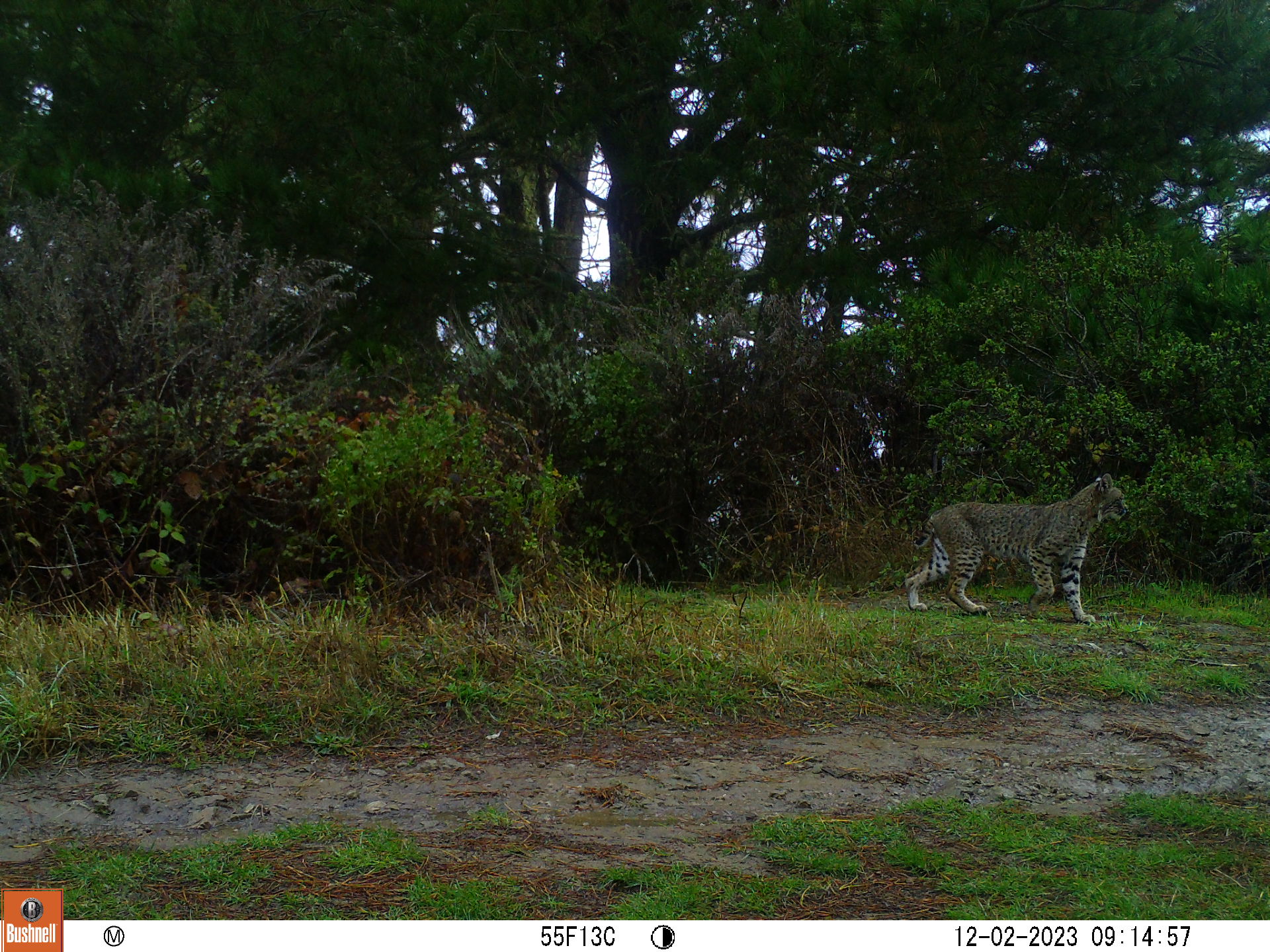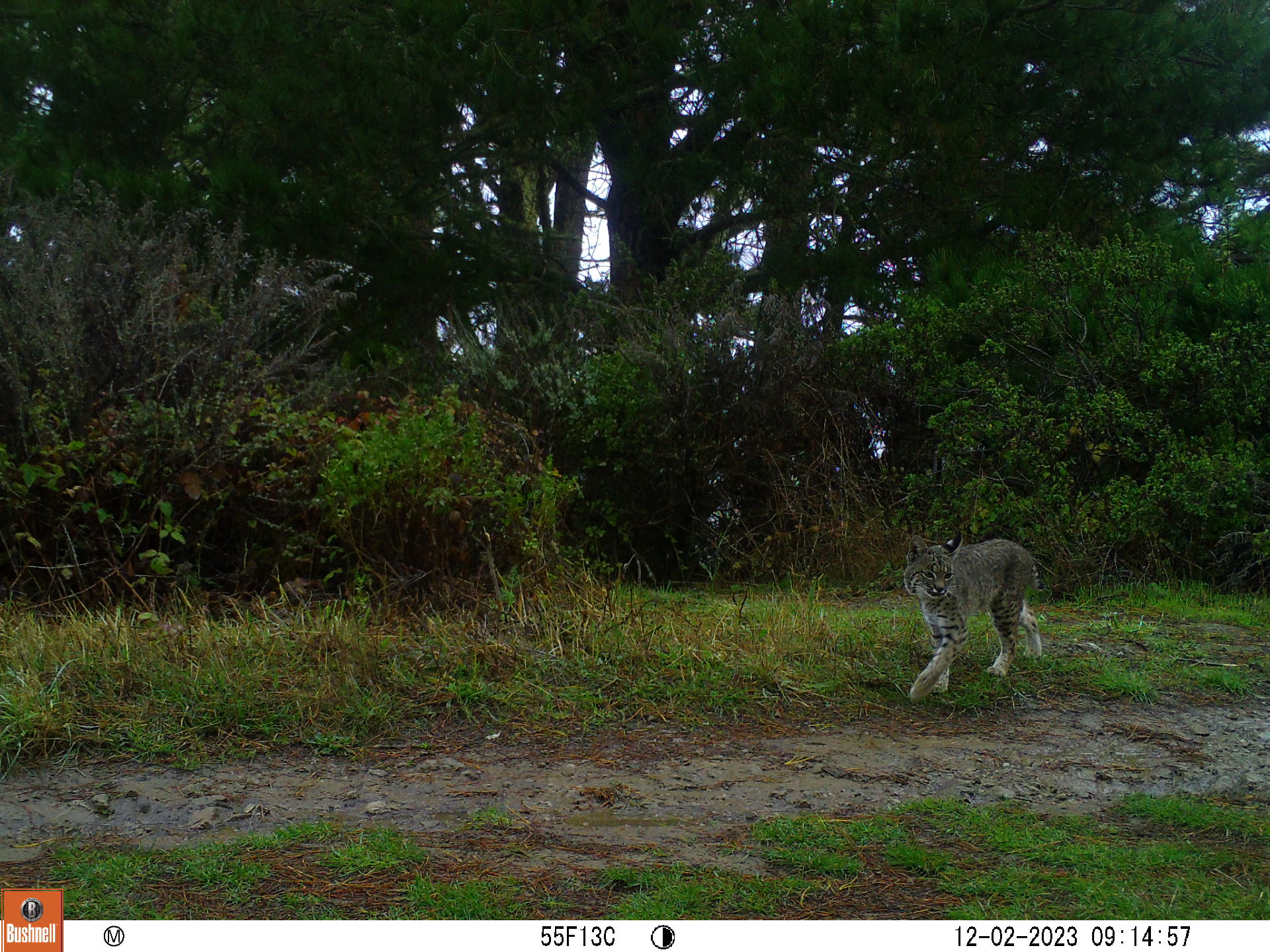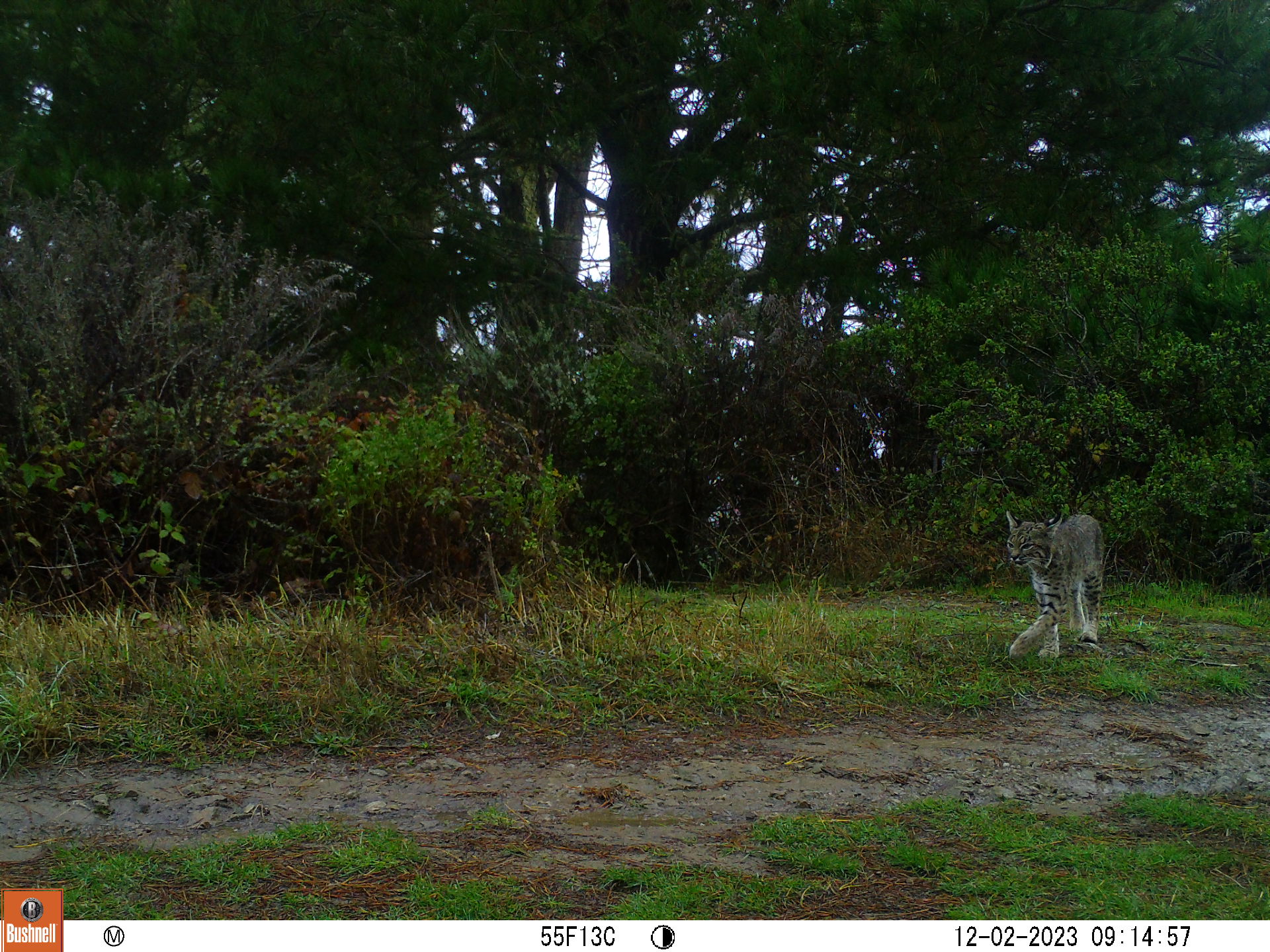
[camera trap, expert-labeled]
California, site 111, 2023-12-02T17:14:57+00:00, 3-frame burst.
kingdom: Animalia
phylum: Chordata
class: Mammalia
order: Carnivora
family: Felidae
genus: Lynx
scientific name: Lynx rufus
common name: bobcat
Bobcat (Lynx rufus).